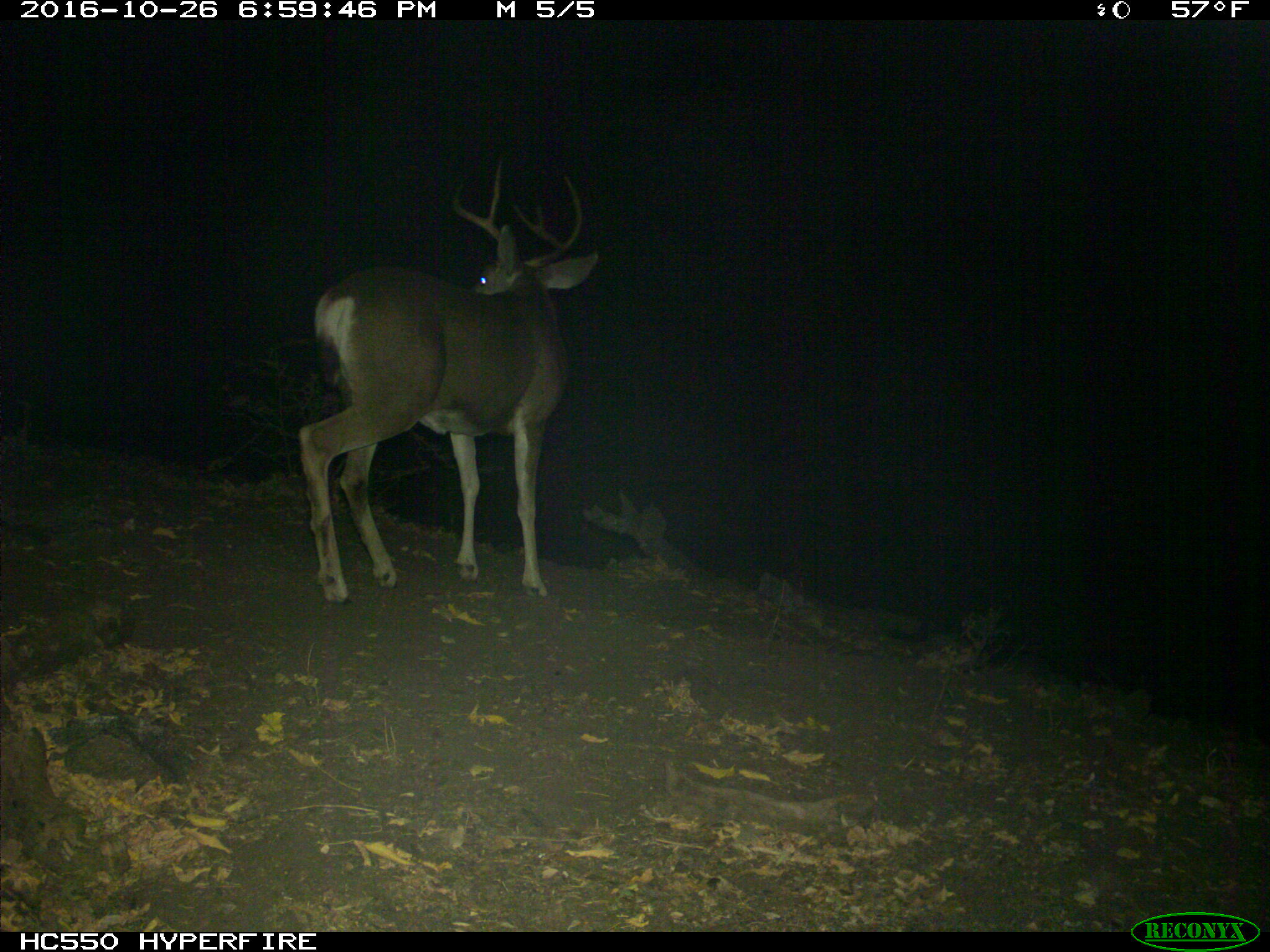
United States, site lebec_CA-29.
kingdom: Animalia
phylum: Chordata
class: Mammalia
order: Artiodactyla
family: Cervidae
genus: Odocoileus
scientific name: Odocoileus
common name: deer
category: unidentified deer